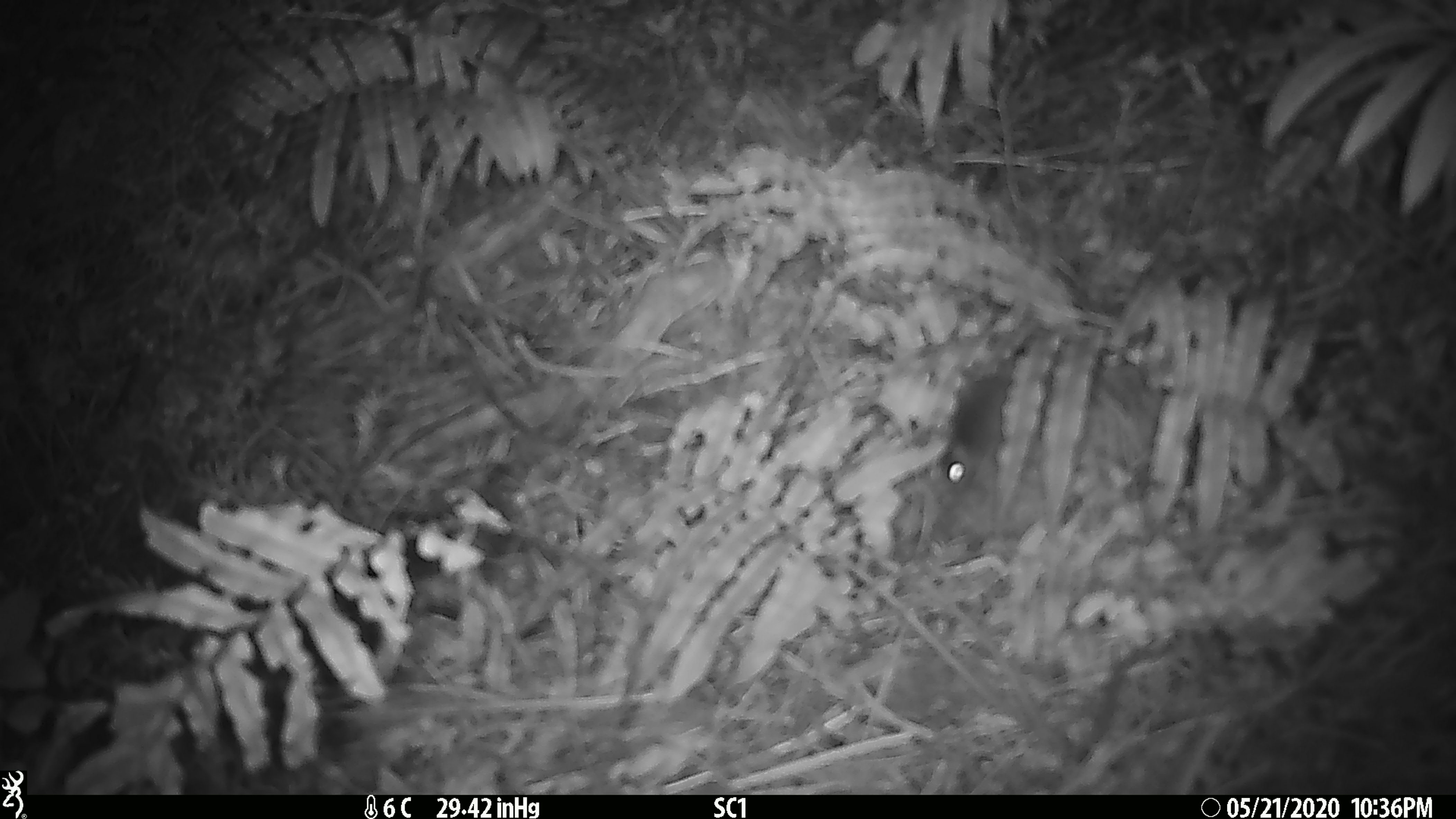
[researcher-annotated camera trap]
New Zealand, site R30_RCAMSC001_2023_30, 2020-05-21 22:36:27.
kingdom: Animalia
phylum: Chordata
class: Mammalia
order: Rodentia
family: Muridae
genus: Mus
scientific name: Mus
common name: mouse